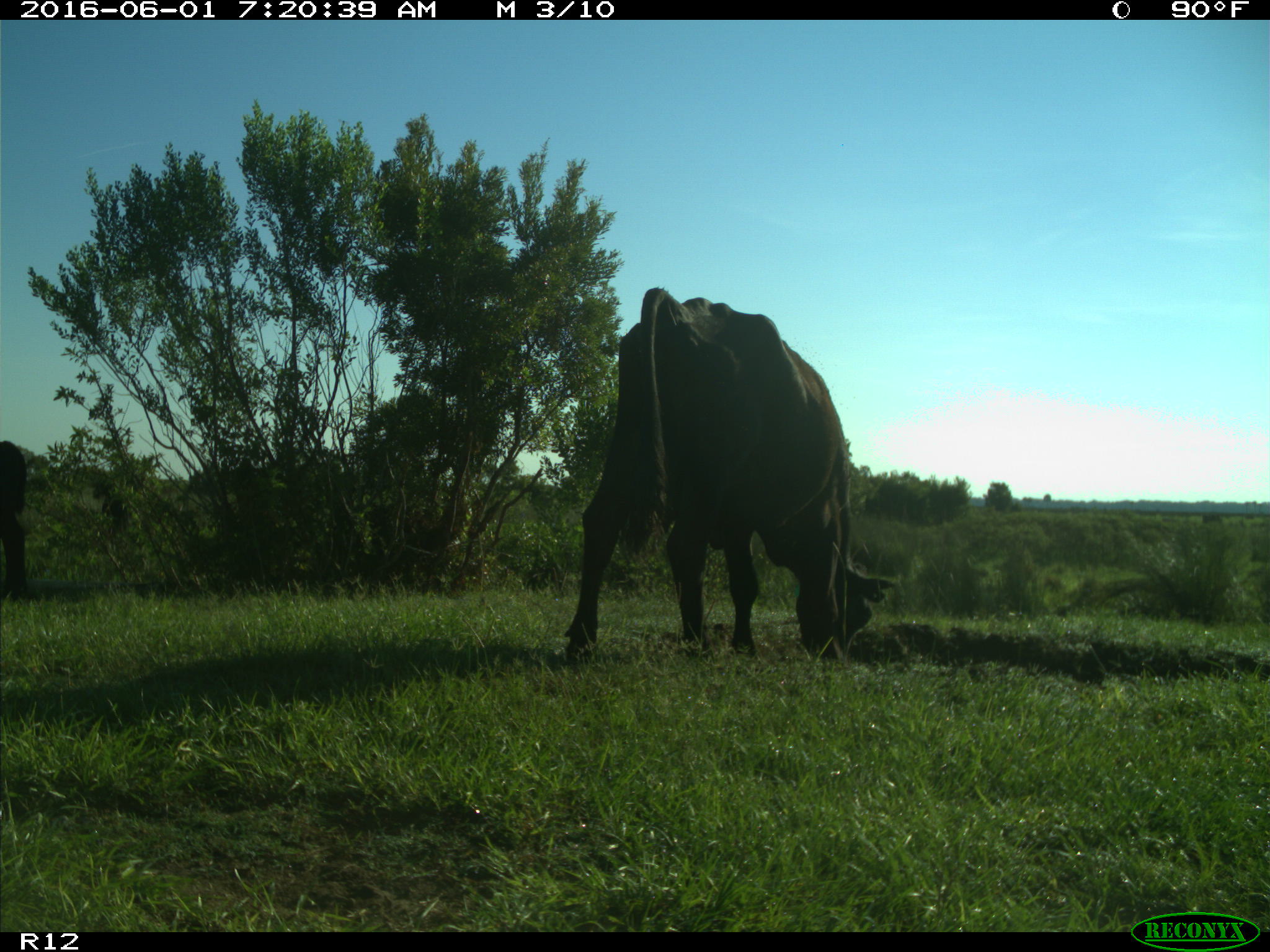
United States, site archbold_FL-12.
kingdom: Animalia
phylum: Chordata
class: Mammalia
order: Artiodactyla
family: Bovidae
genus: Bos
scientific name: Bos taurus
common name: domestic cow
Bos taurus (domestic cow).